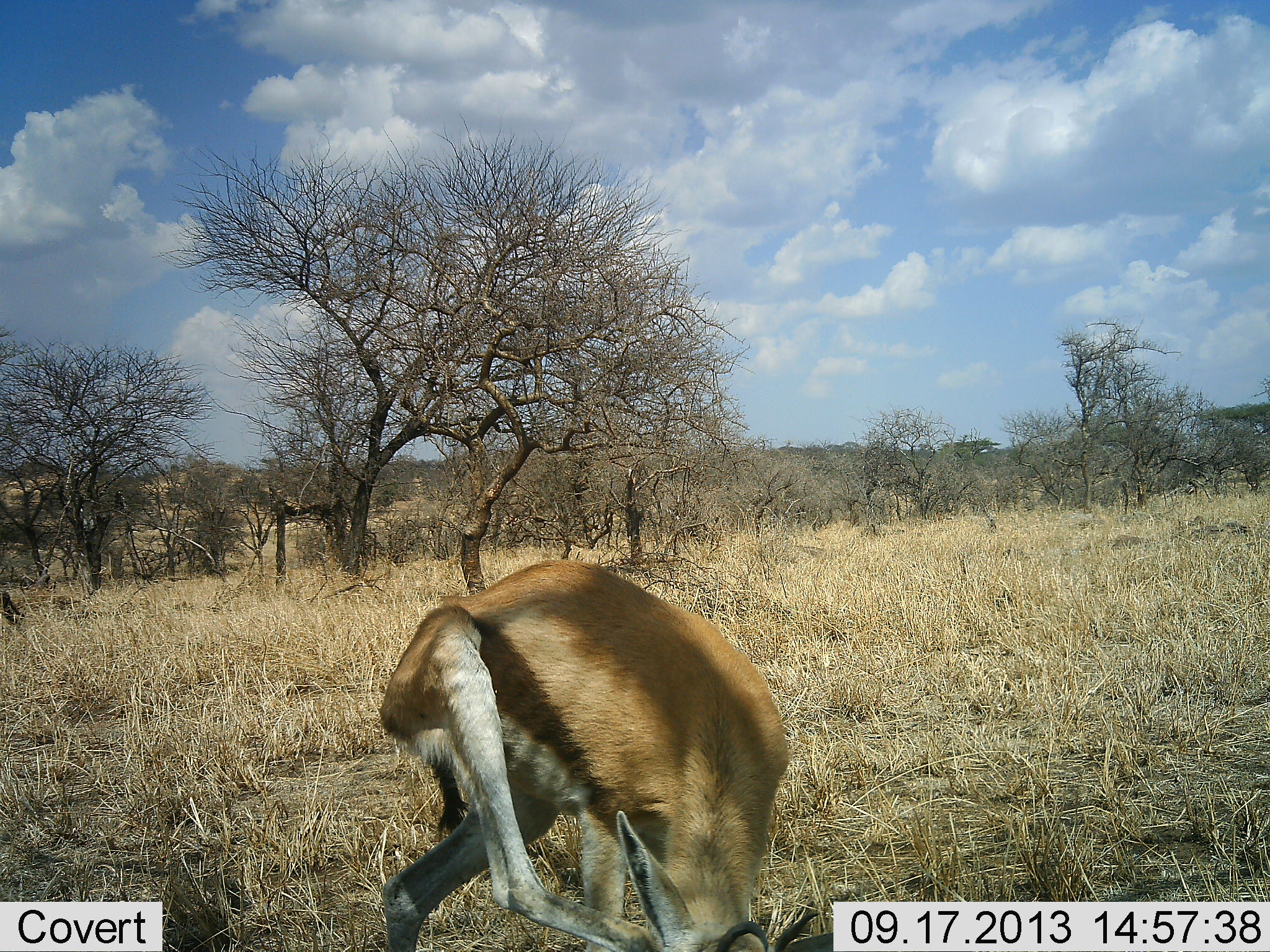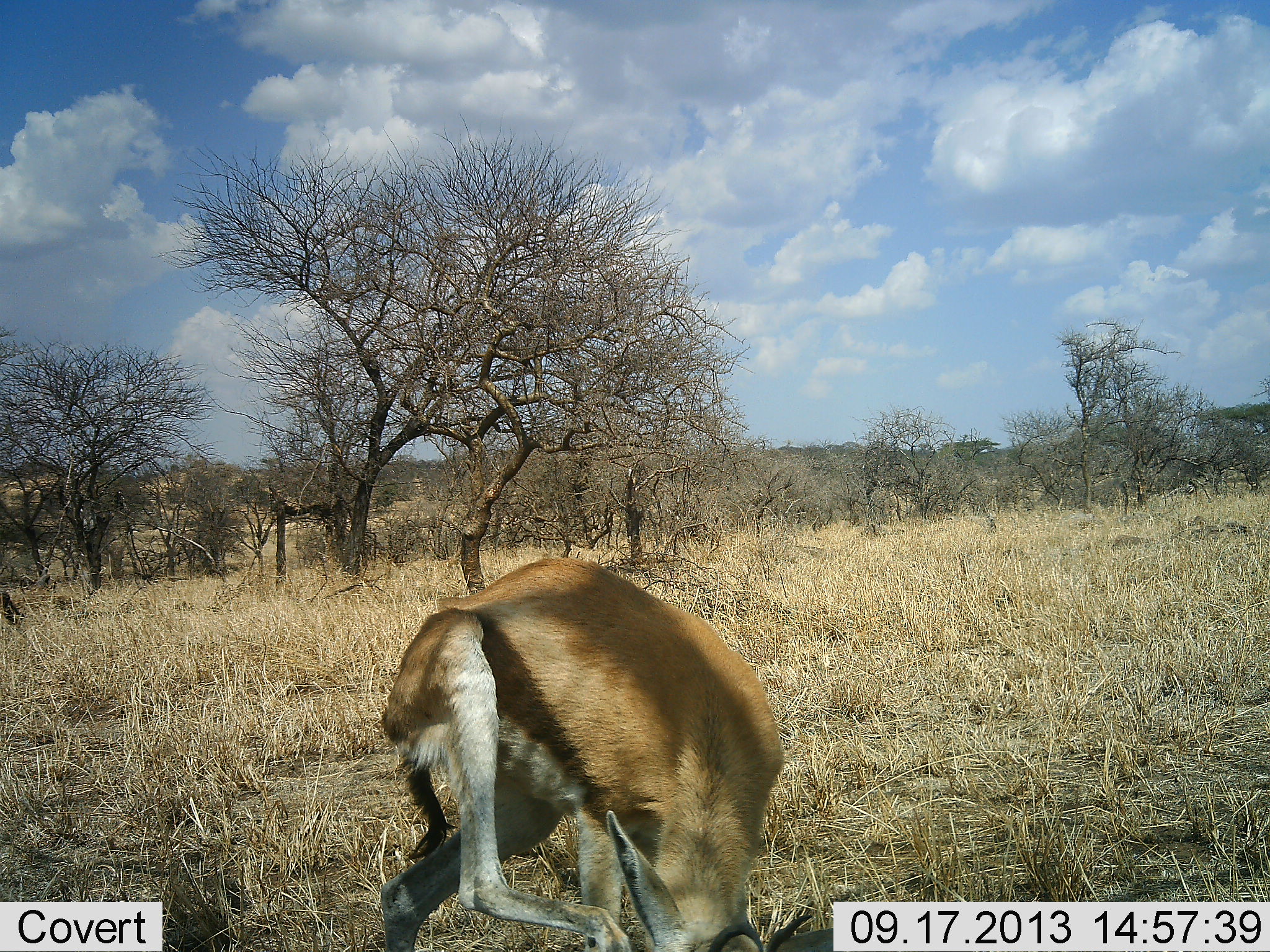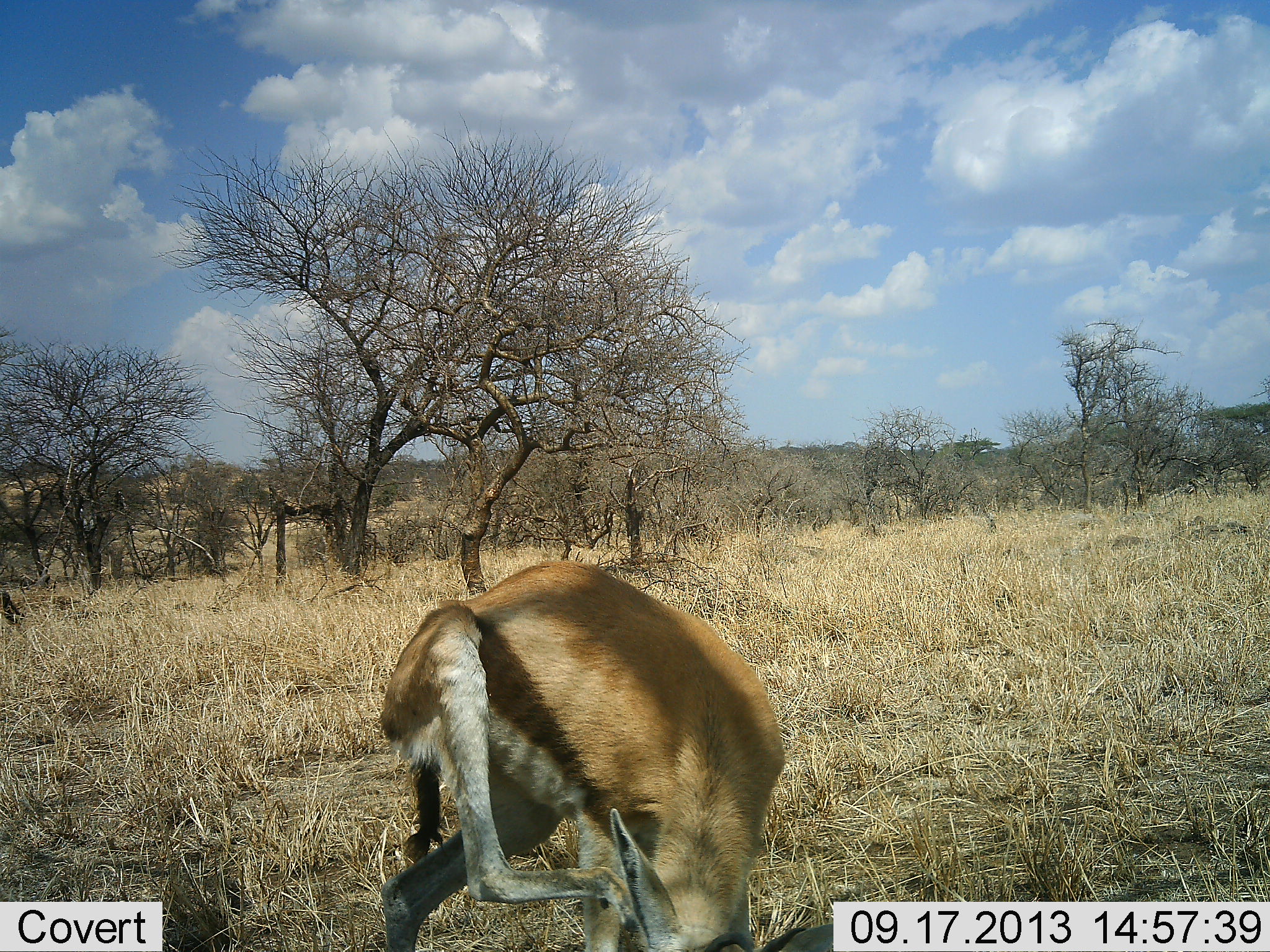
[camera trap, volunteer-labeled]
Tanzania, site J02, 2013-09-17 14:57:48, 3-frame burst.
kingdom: Animalia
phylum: Chordata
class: Mammalia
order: Artiodactyla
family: Bovidae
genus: Eudorcas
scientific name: Eudorcas thomsonii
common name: thomson's gazelle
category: gazellethomsons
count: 1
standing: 70%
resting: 0%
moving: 10%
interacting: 10%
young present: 0%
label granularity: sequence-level